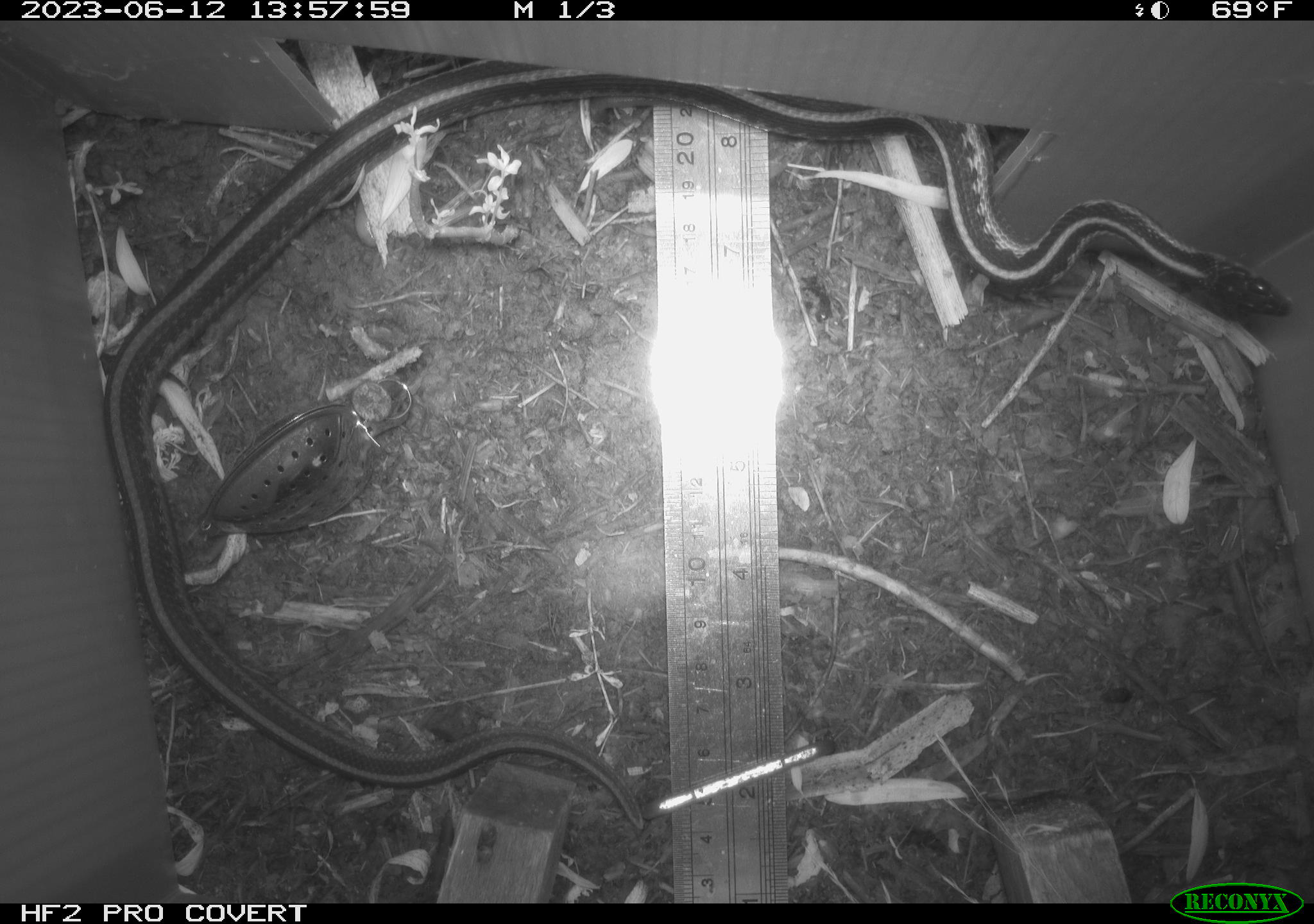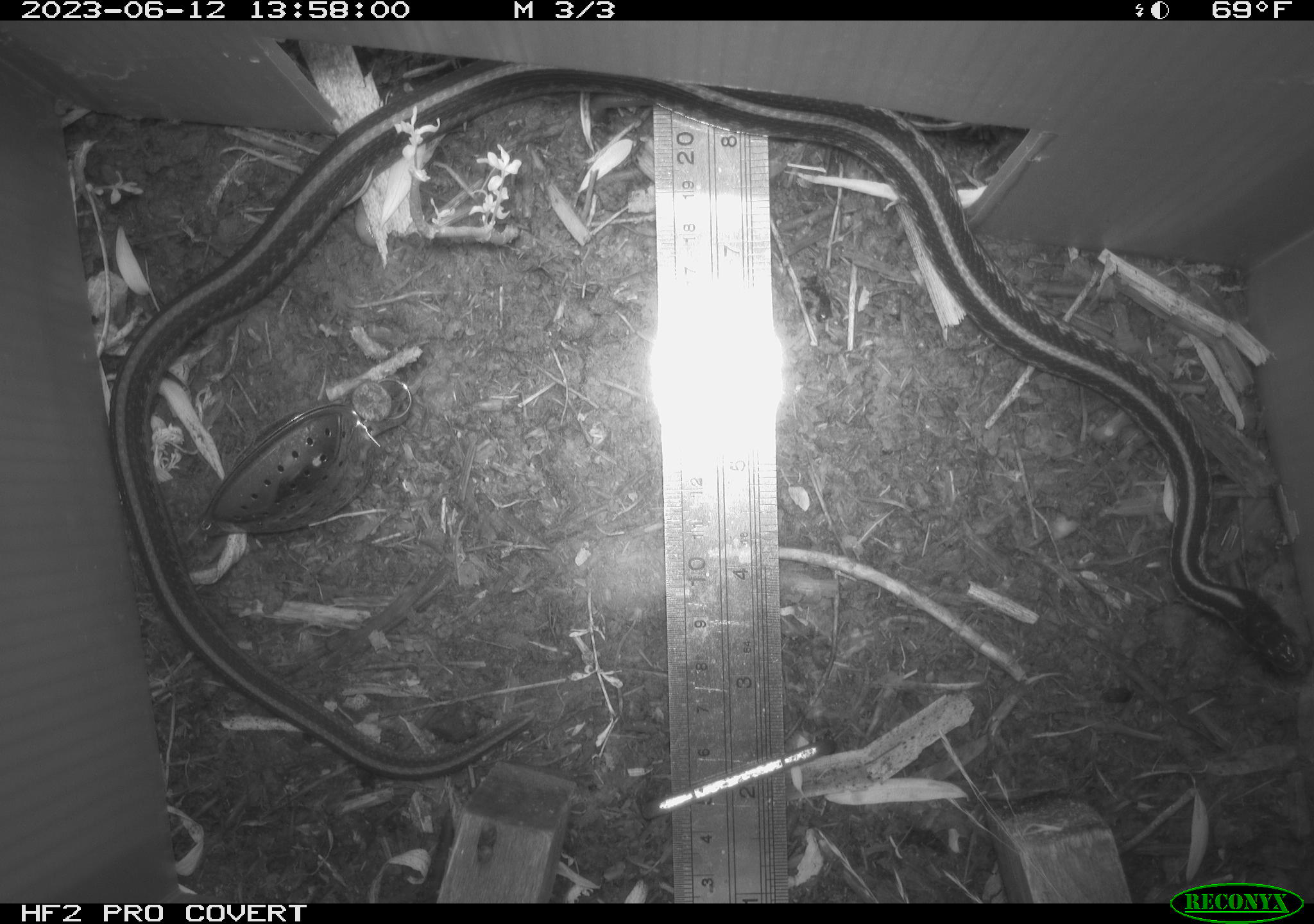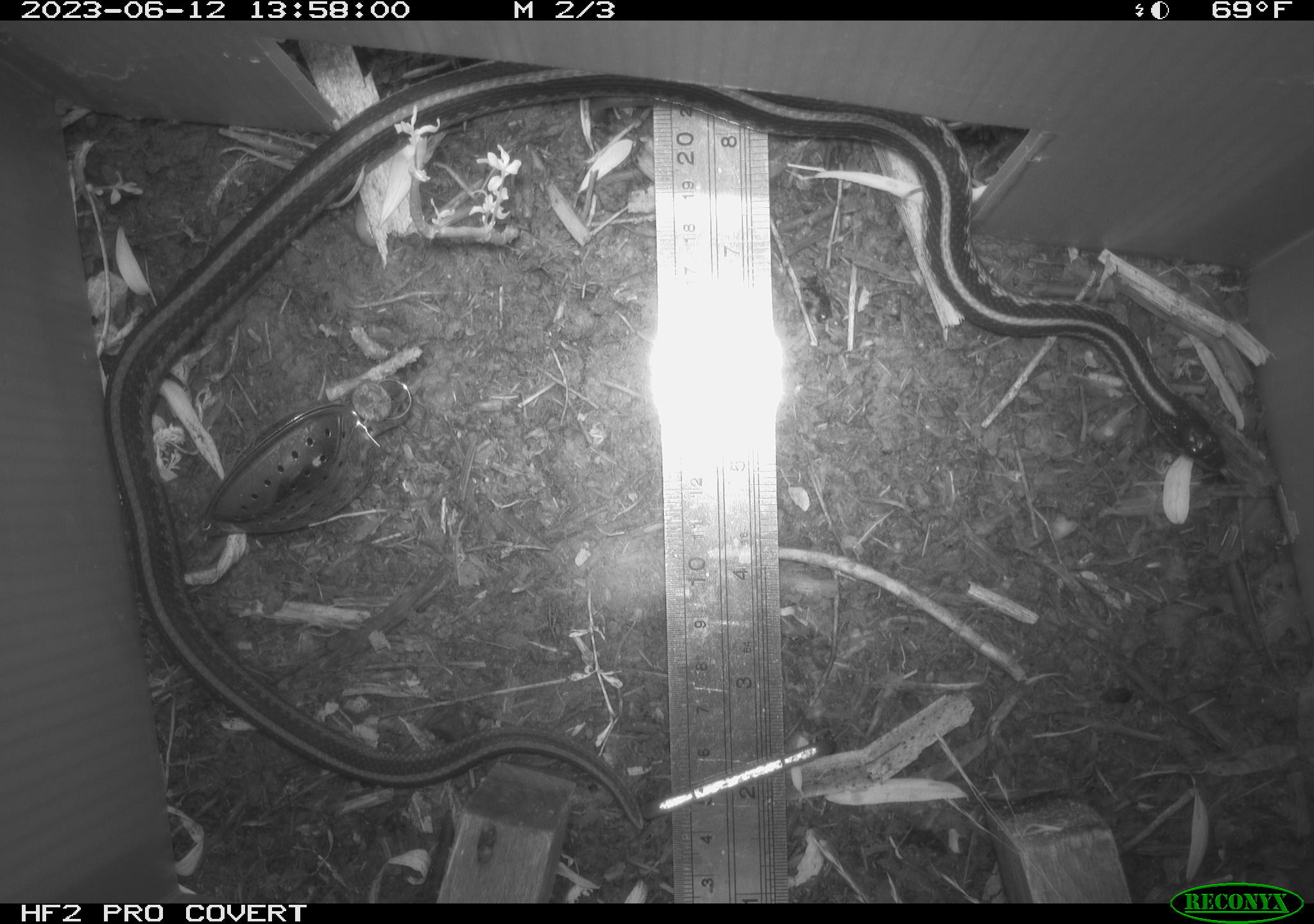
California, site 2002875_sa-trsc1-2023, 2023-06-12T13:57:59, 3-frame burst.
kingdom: Animalia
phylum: Chordata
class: Reptilia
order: Squamata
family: Colubridae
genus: Thamnophis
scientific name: Thamnophis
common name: american gartersnakes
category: thamnophis species